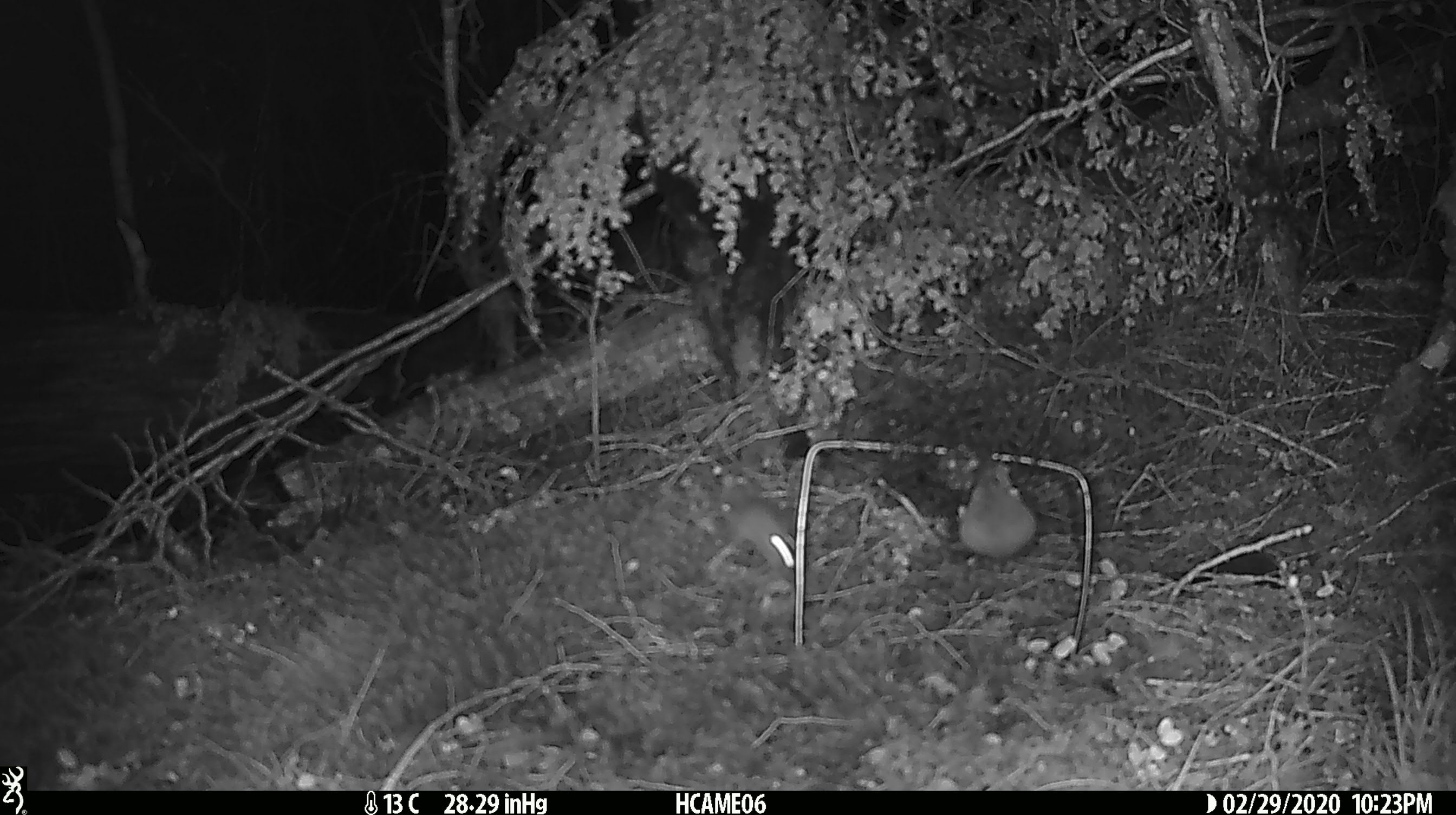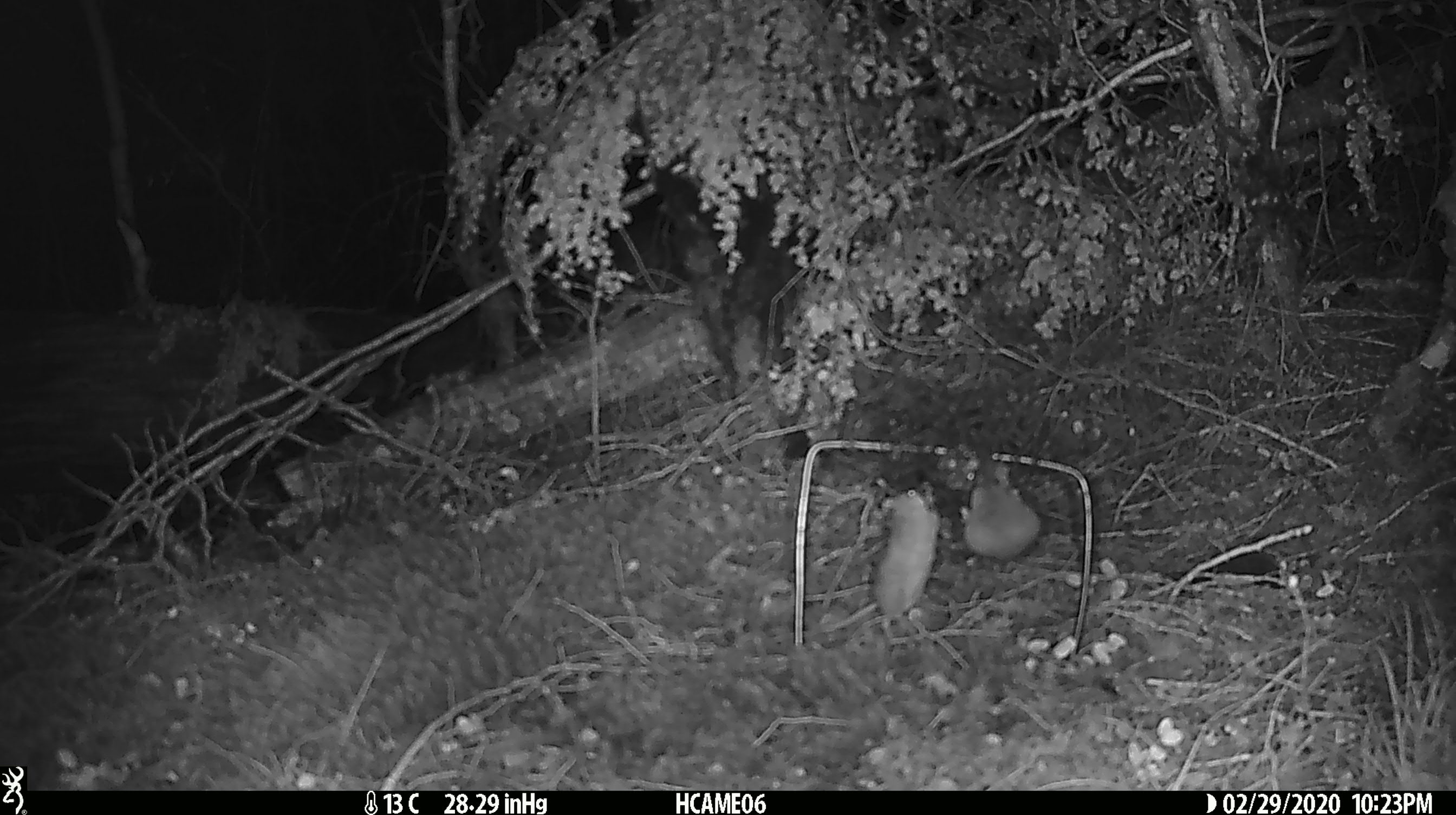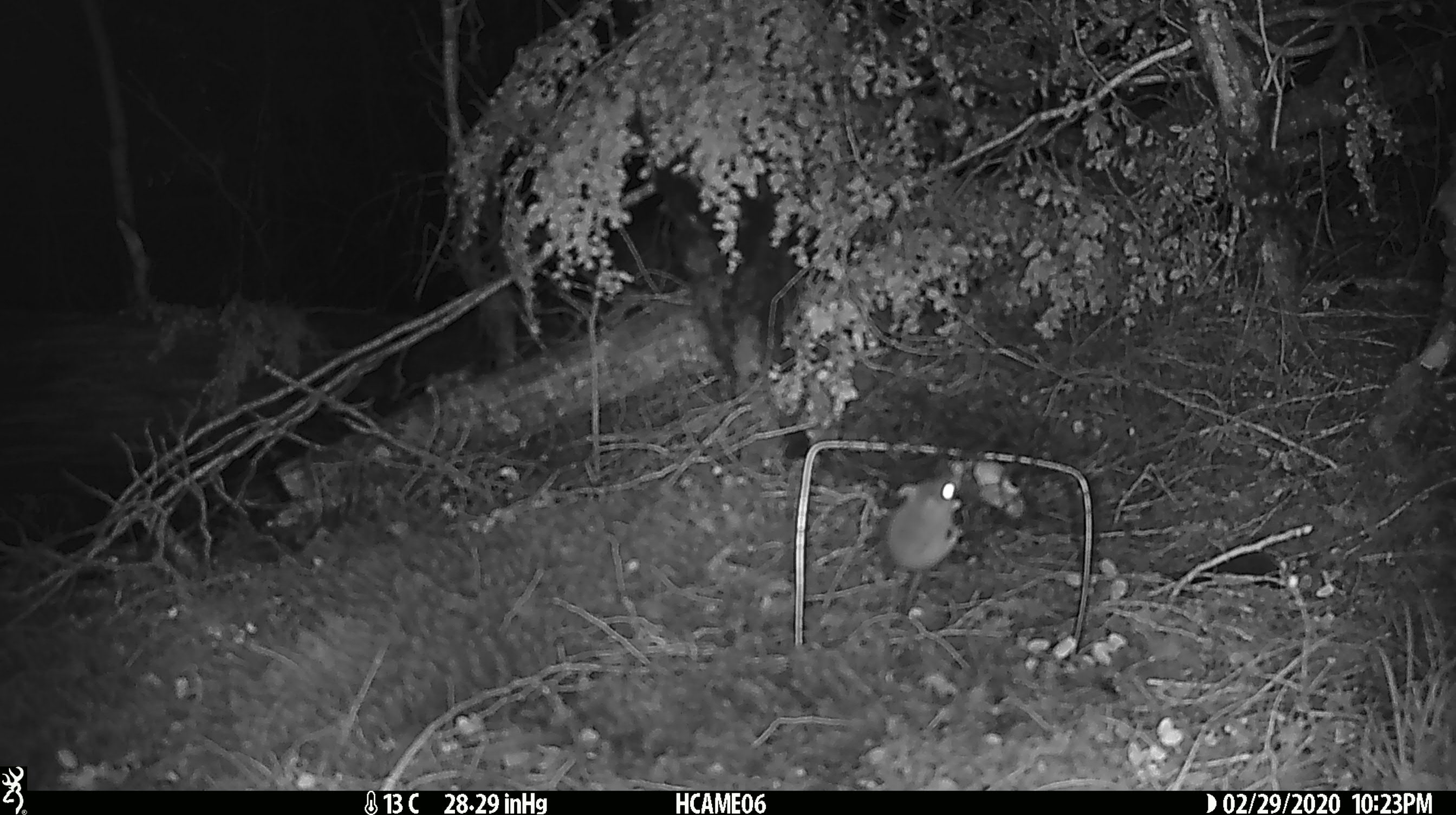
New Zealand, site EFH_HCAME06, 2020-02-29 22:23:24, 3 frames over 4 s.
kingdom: Animalia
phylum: Chordata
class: Mammalia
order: Rodentia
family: Muridae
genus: Mus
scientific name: Mus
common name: mouse